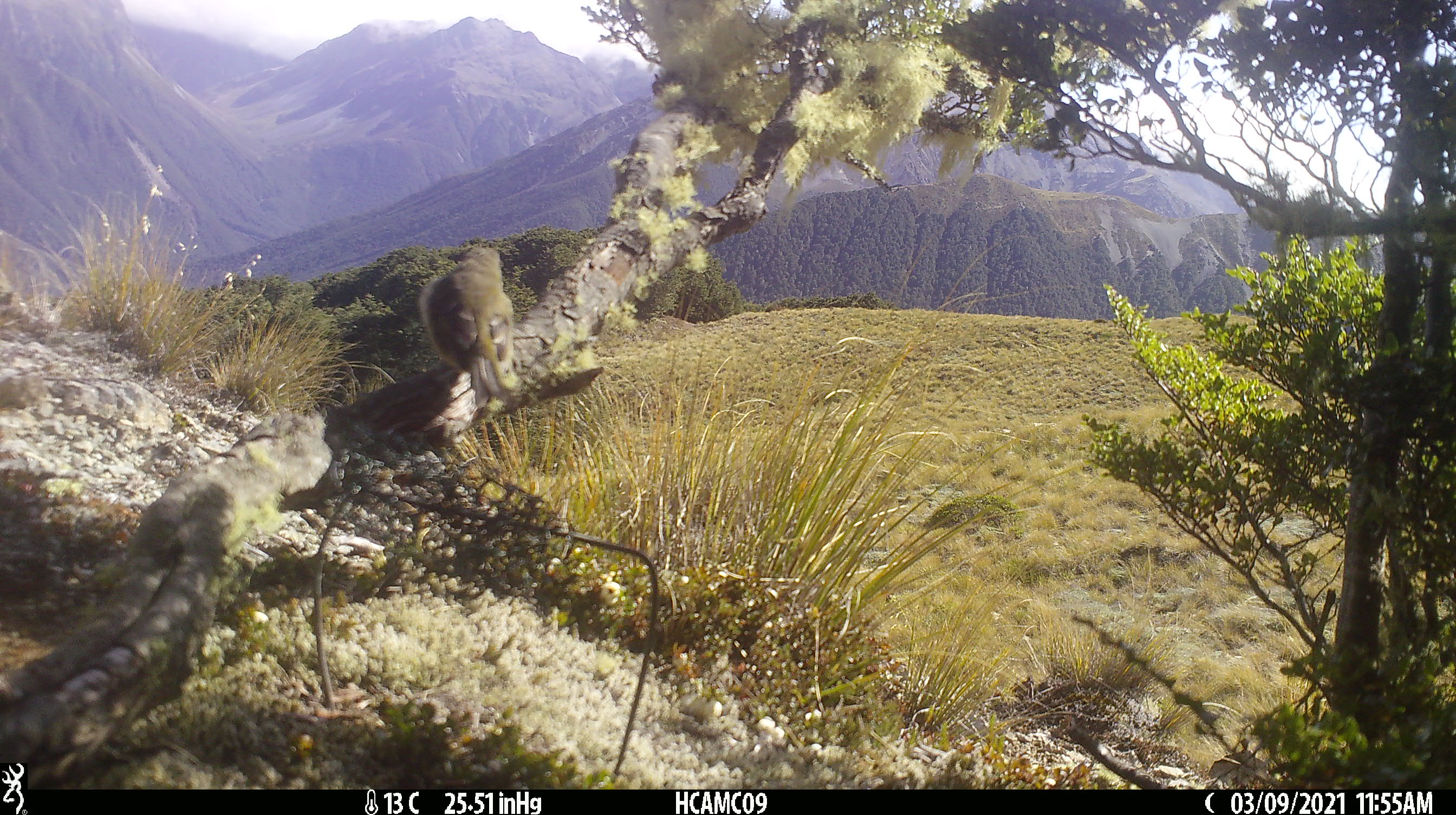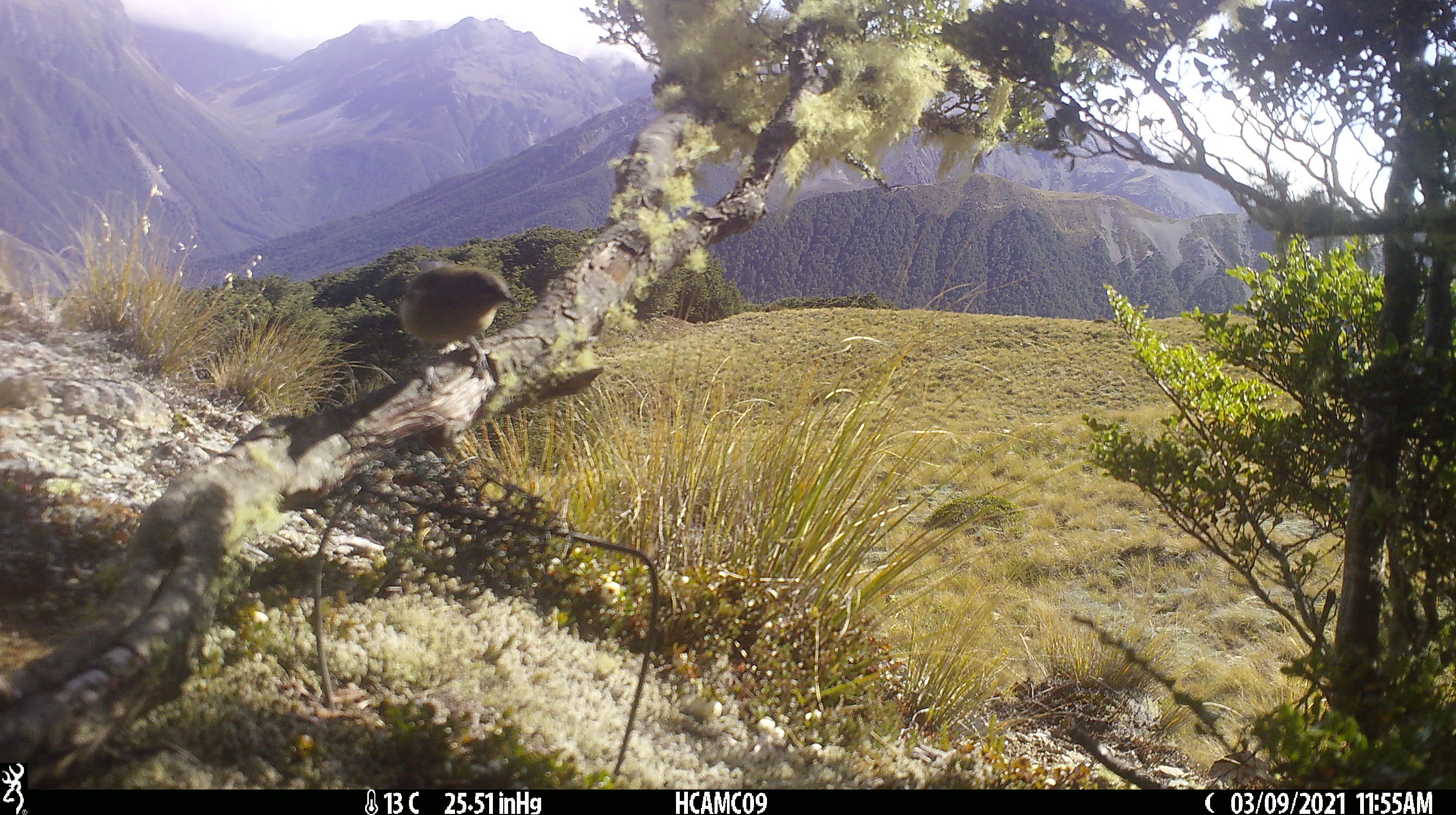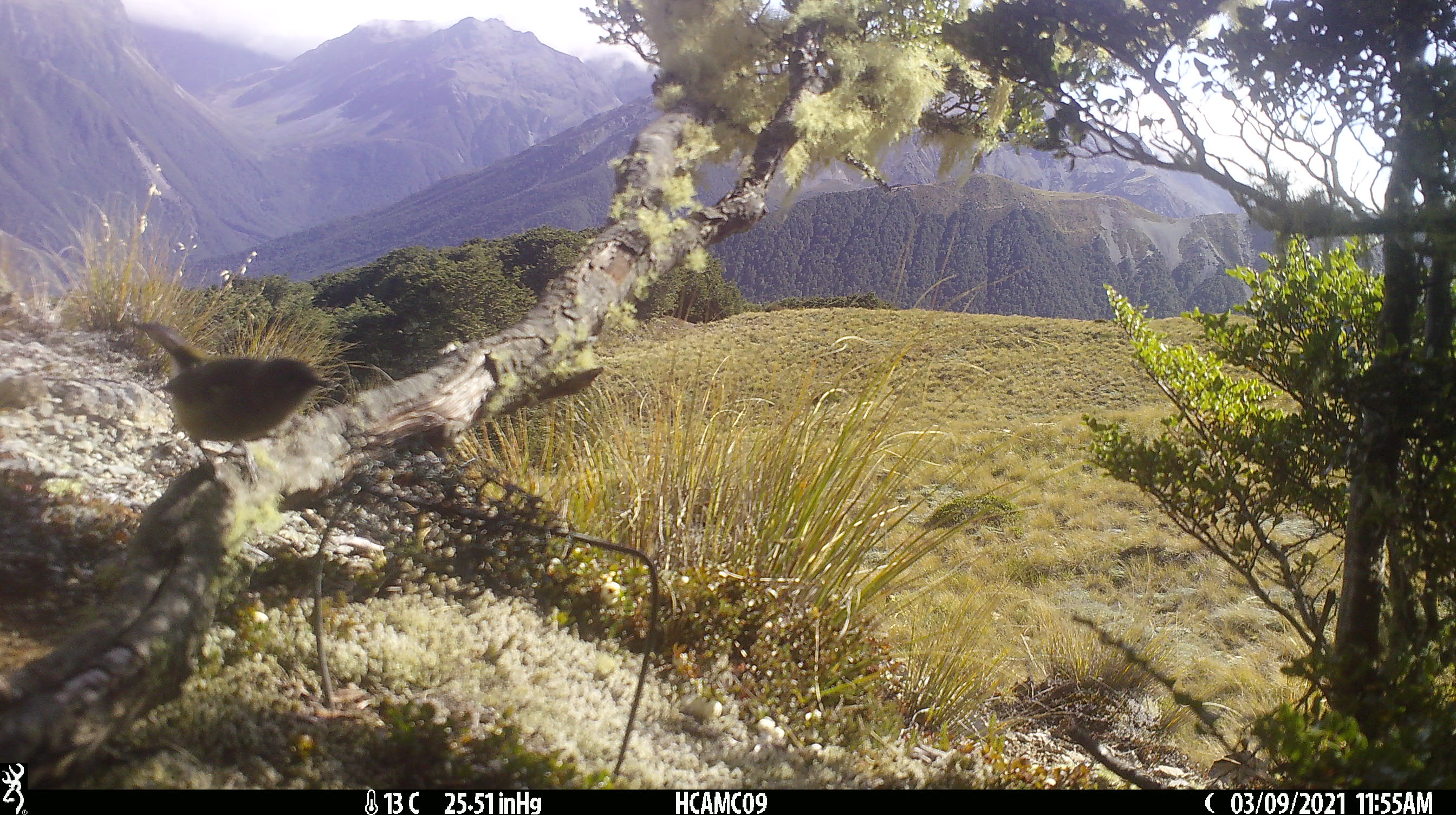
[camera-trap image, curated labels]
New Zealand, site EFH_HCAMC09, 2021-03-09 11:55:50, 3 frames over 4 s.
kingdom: Animalia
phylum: Chordata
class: Aves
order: Passeriformes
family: Meliphagidae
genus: Anthornis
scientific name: Anthornis melanura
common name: new zealand bellbird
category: bellbird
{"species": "bellbird (new zealand bellbird) (Anthornis melanura)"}